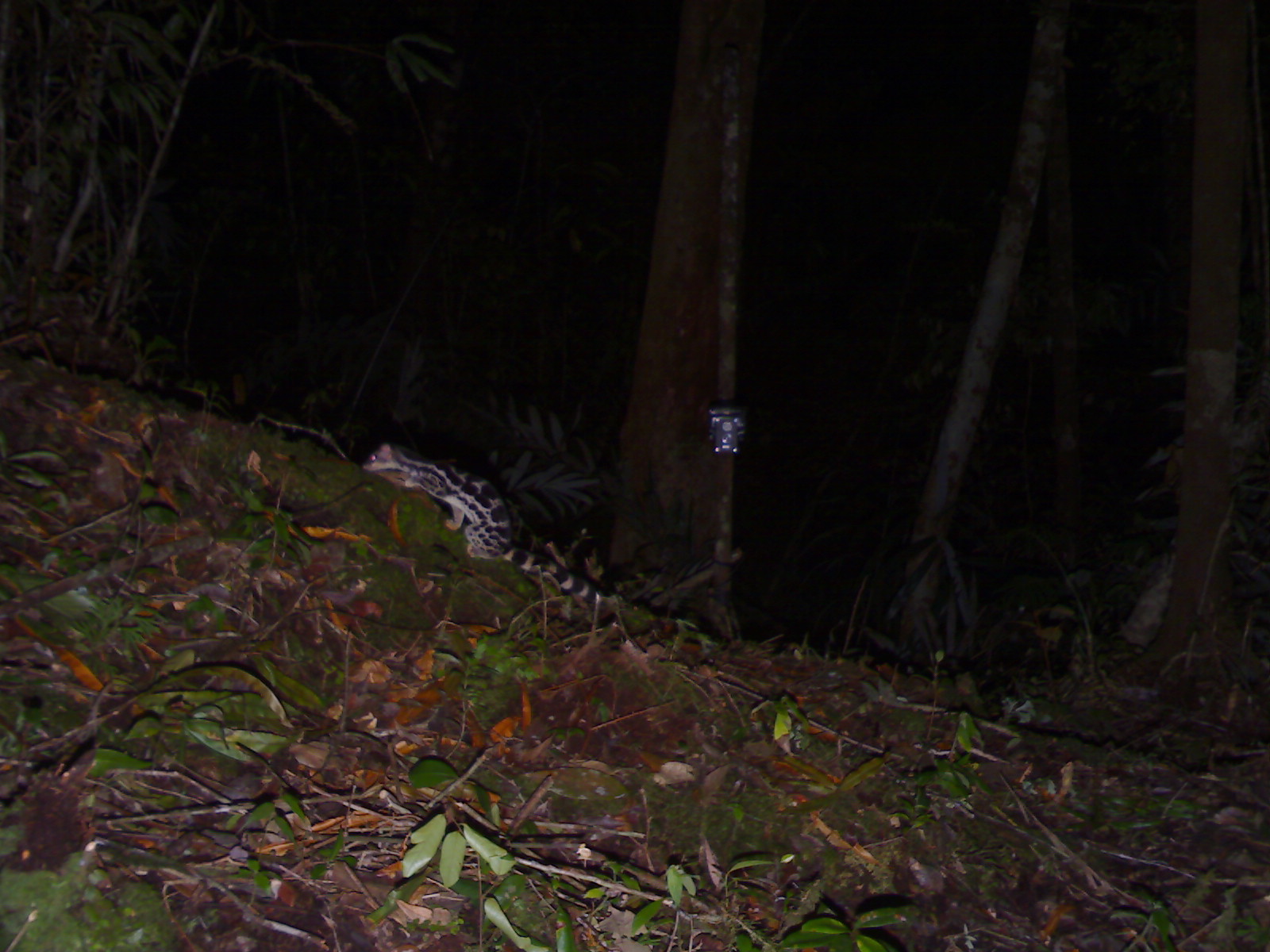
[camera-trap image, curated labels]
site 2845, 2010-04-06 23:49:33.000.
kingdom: Animalia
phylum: Chordata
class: Mammalia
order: Carnivora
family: Prionodontidae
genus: Prionodon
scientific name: Prionodon linsang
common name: banded linsang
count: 1